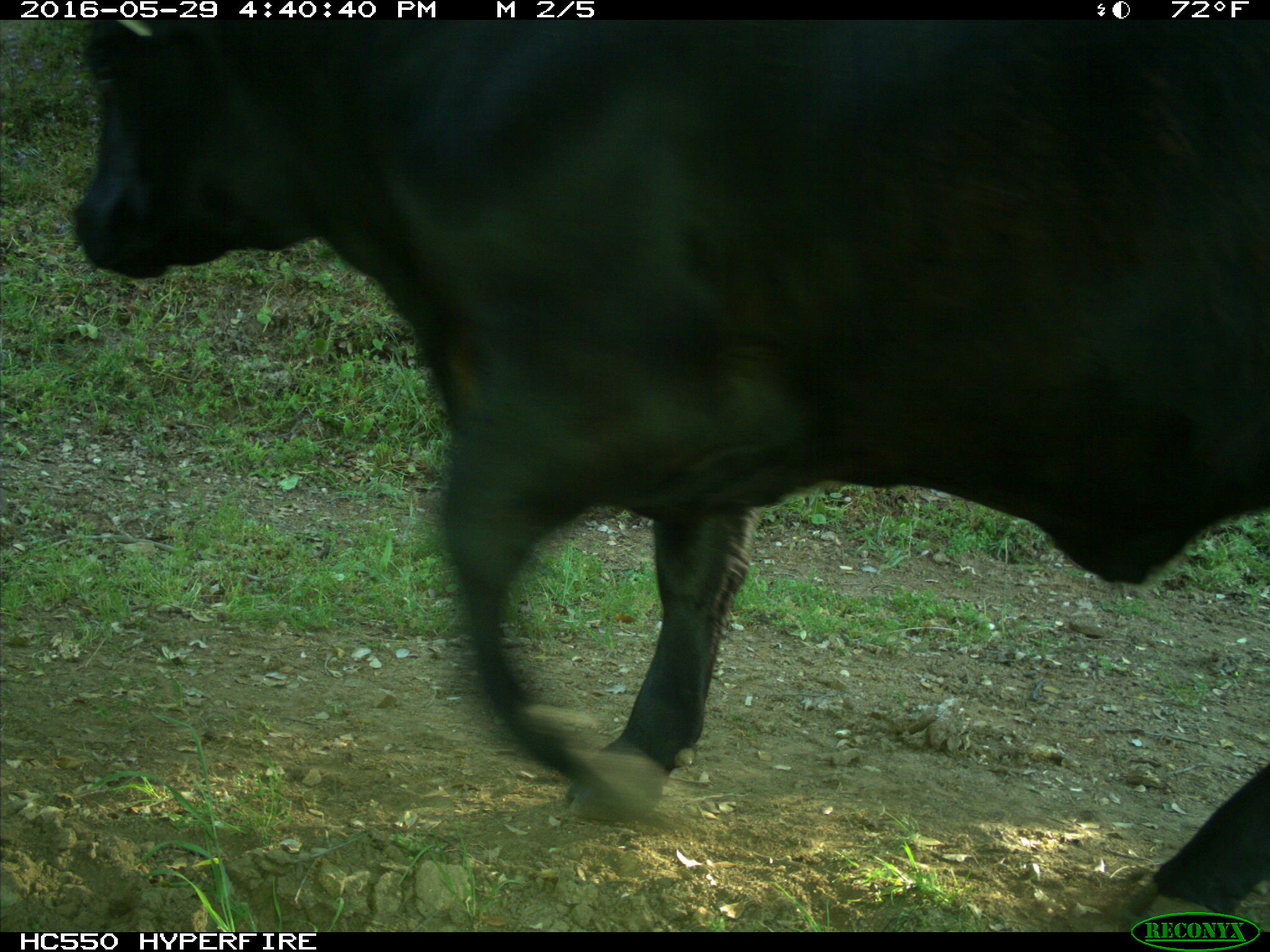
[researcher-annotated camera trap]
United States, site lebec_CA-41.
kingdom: Animalia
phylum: Chordata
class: Mammalia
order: Artiodactyla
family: Bovidae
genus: Bos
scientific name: Bos taurus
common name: domestic cow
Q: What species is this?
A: Bos taurus (domestic cow).